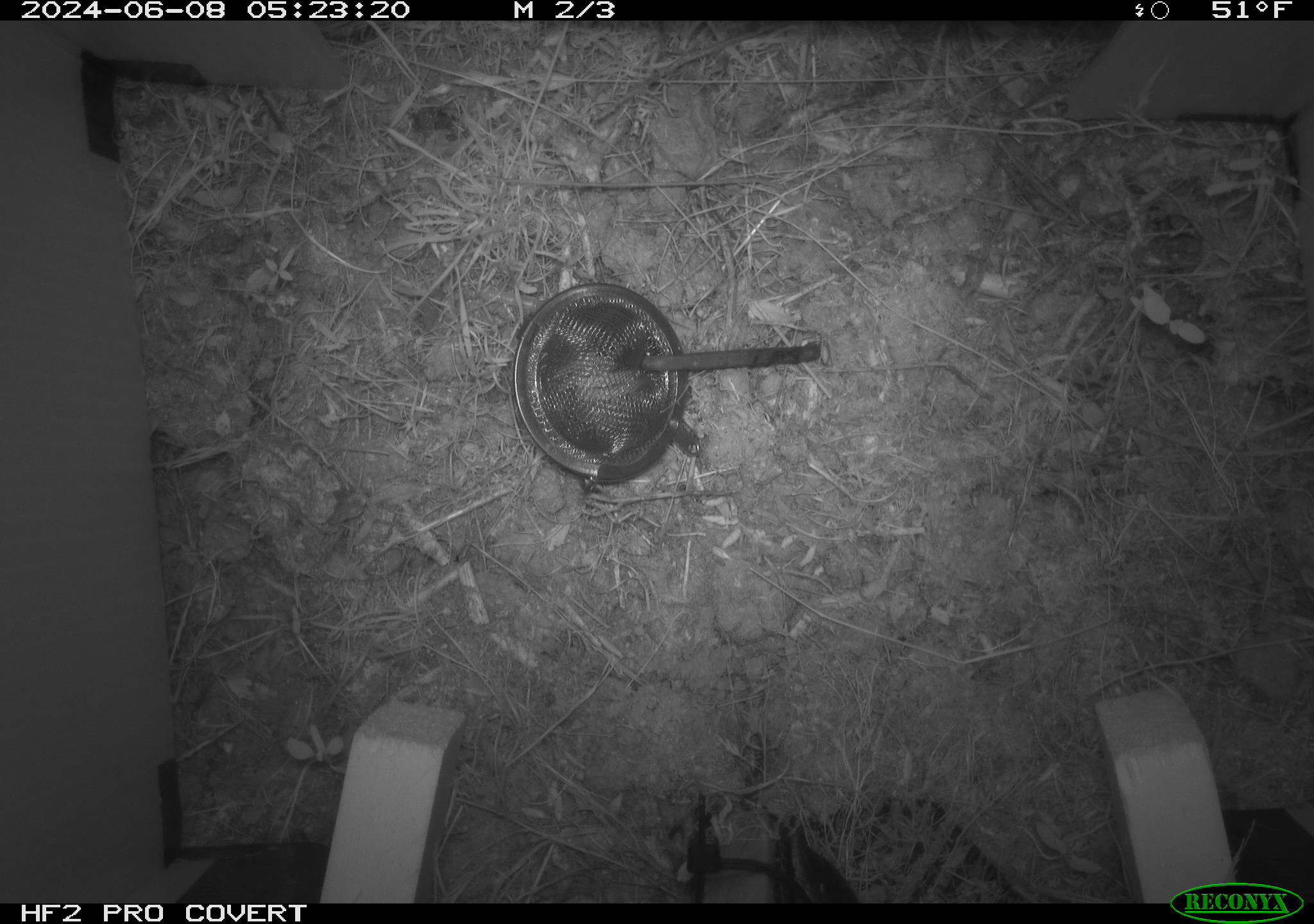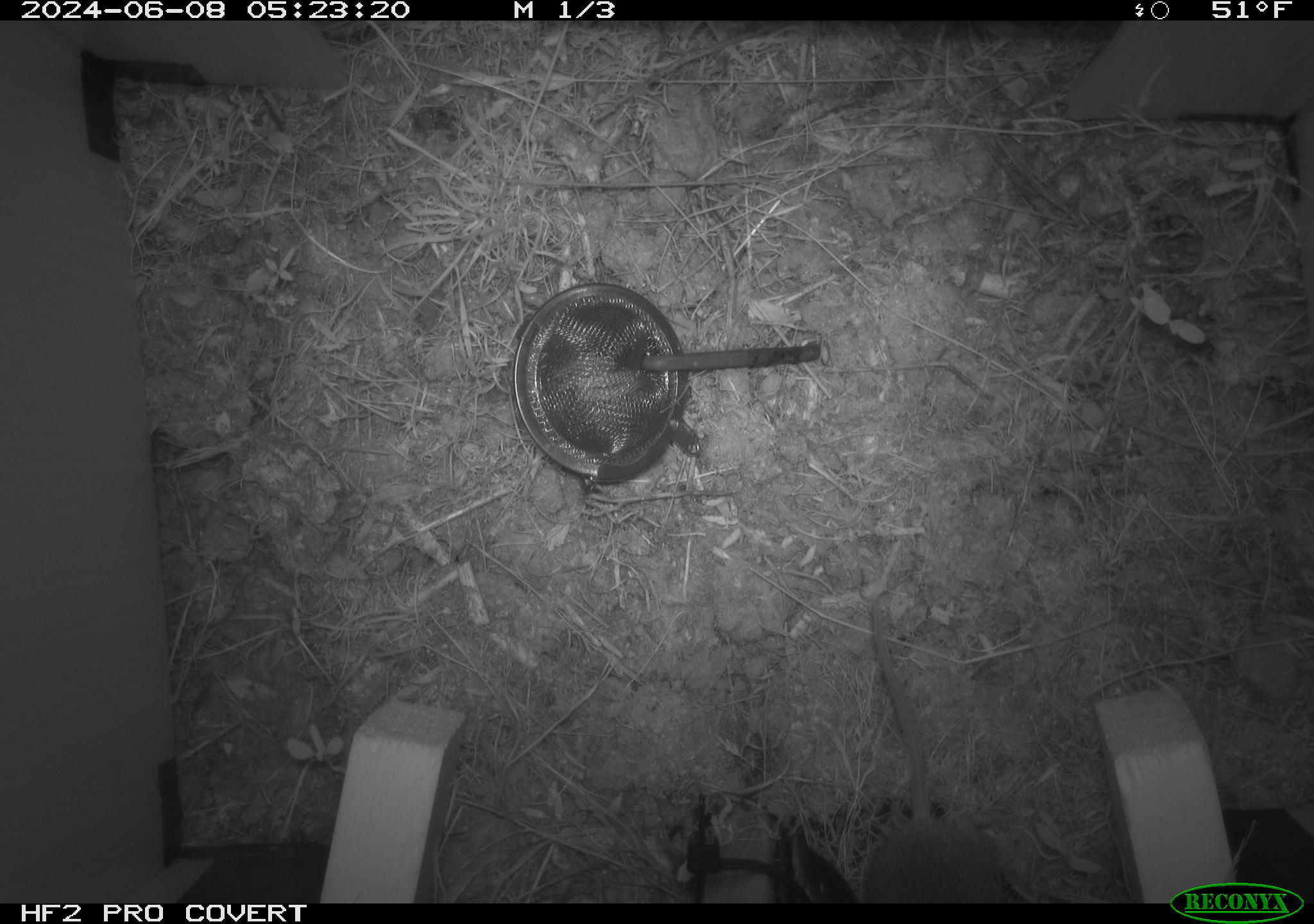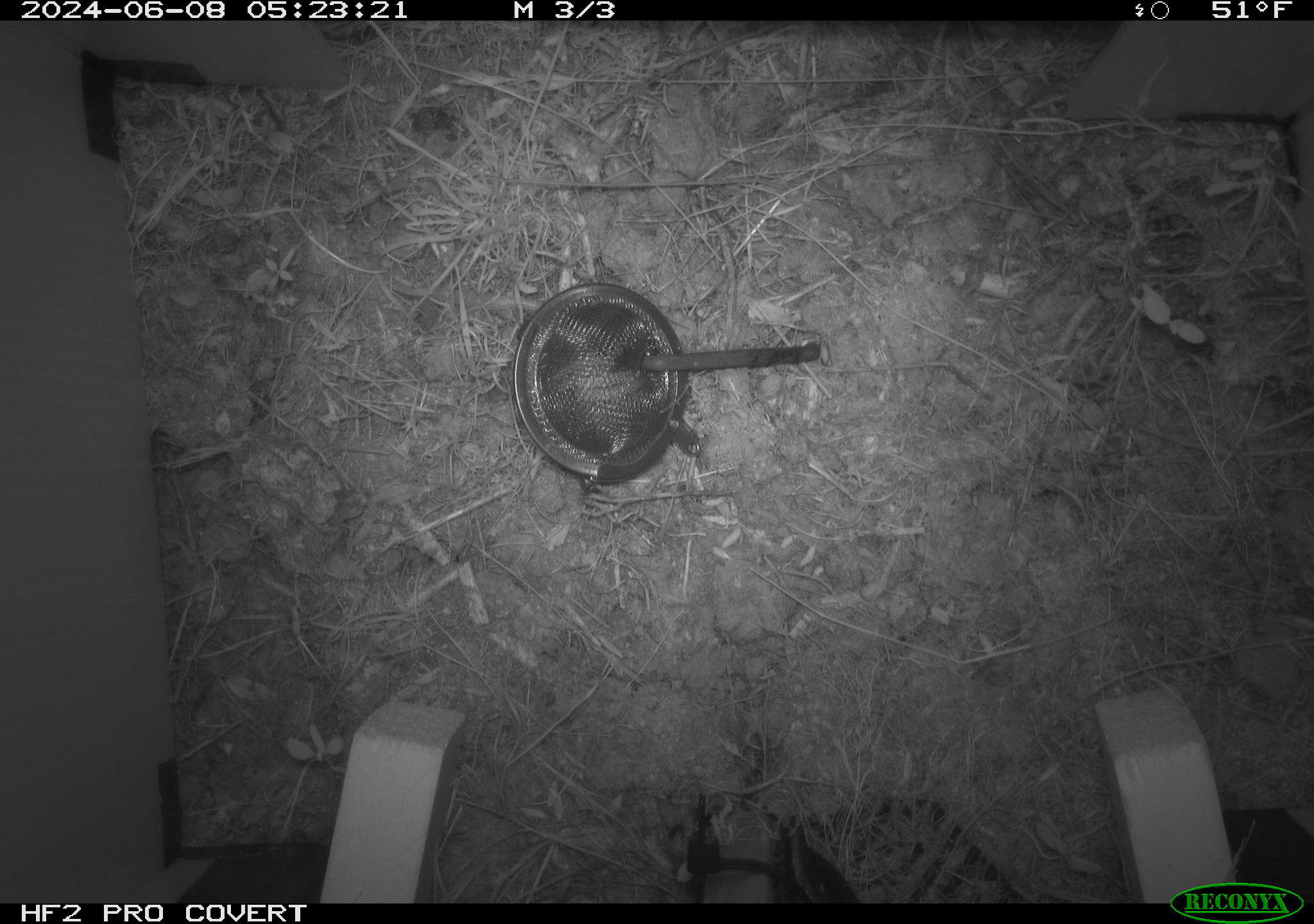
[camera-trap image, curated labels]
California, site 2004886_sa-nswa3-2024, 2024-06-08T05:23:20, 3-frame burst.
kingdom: Animalia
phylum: Chordata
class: Mammalia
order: Rodentia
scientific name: Rodentia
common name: rodent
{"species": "rodent (Rodentia)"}